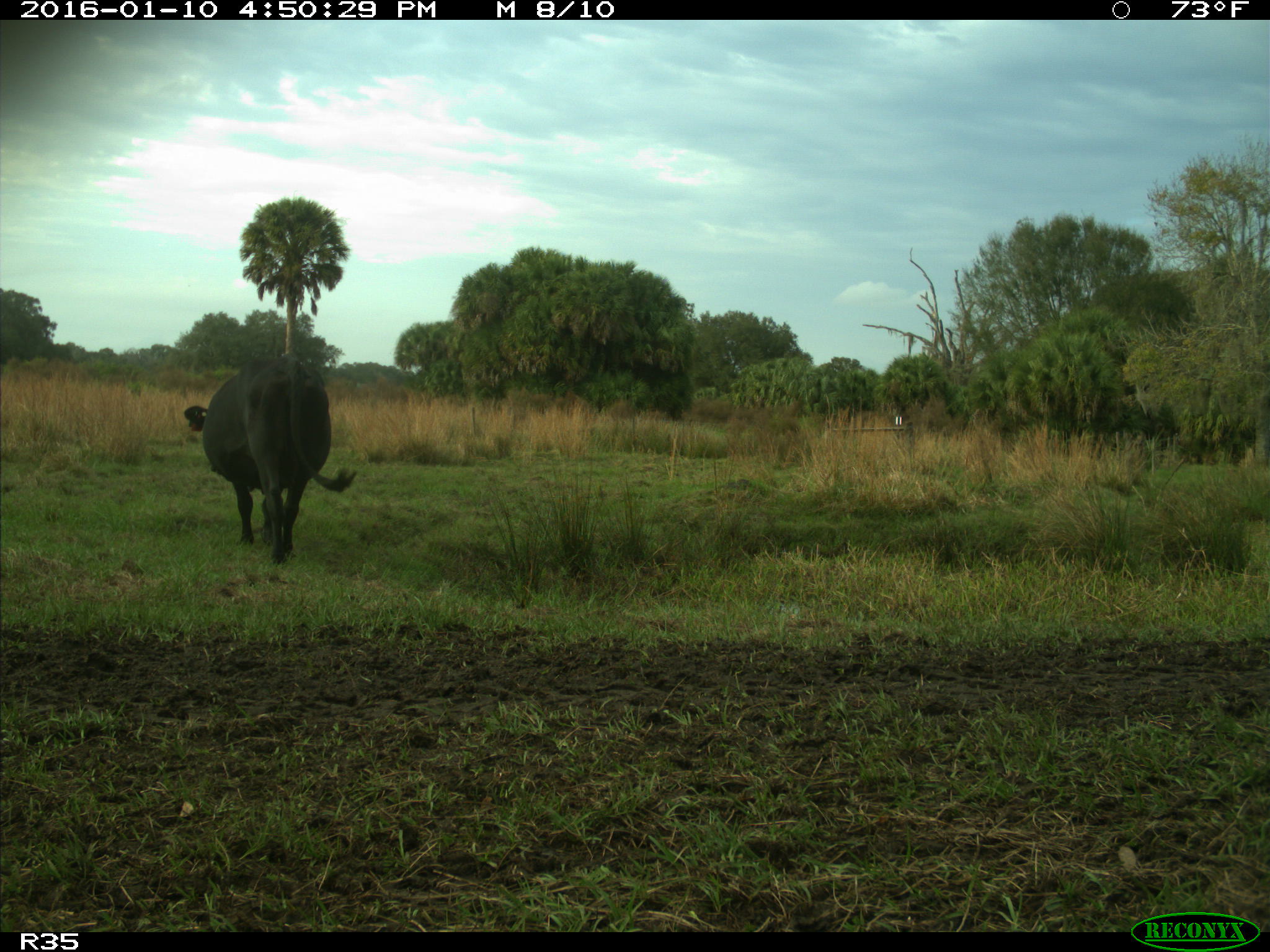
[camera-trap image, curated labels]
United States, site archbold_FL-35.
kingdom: Animalia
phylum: Chordata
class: Mammalia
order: Artiodactyla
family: Bovidae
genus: Bos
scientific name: Bos taurus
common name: domestic cow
Bos taurus (domestic cow).